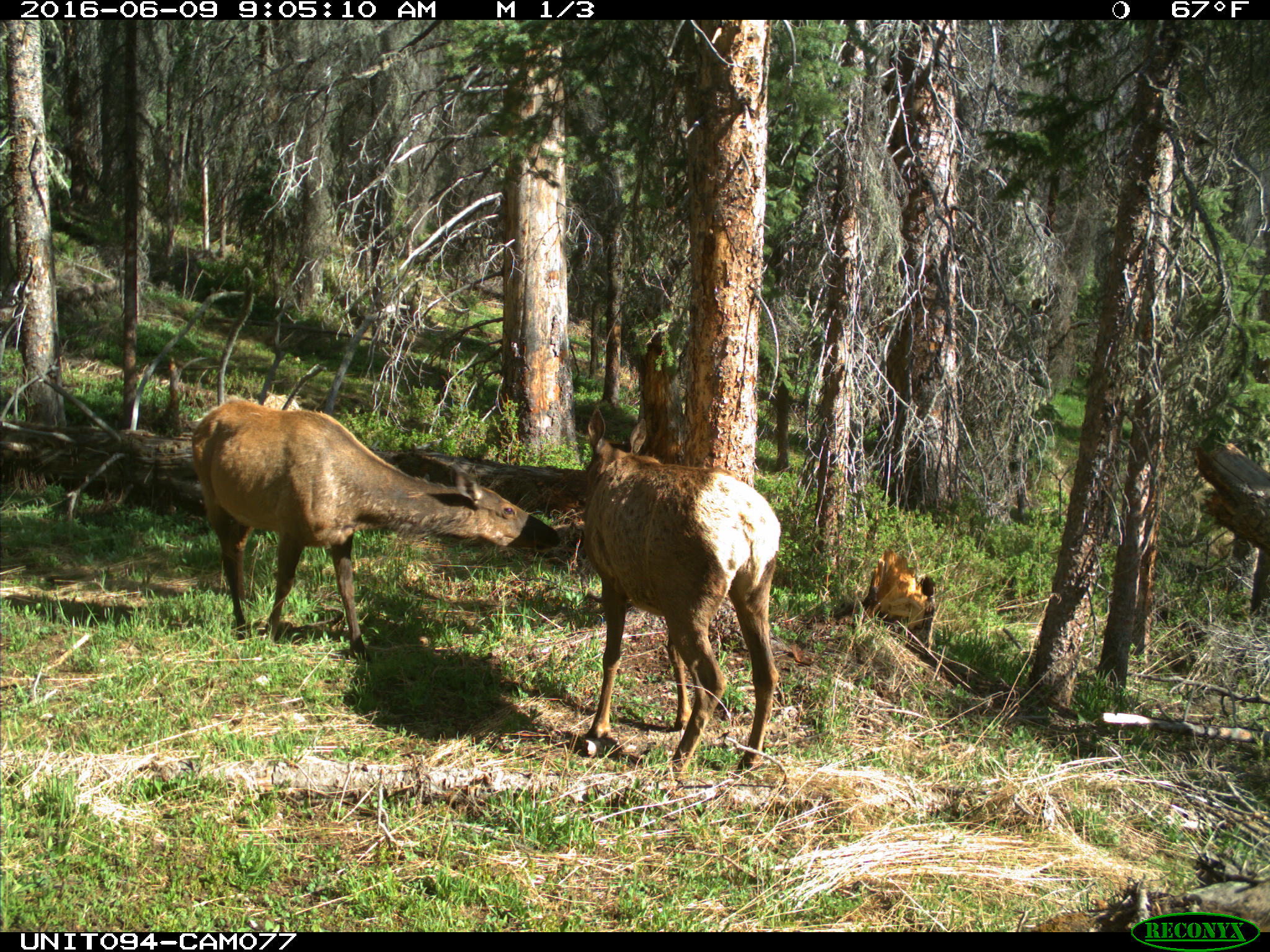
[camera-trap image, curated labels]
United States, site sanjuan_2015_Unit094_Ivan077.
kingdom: Animalia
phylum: Chordata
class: Mammalia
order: Artiodactyla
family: Cervidae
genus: Cervus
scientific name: Cervus elaphus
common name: red deer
Cervus elaphus (red deer).